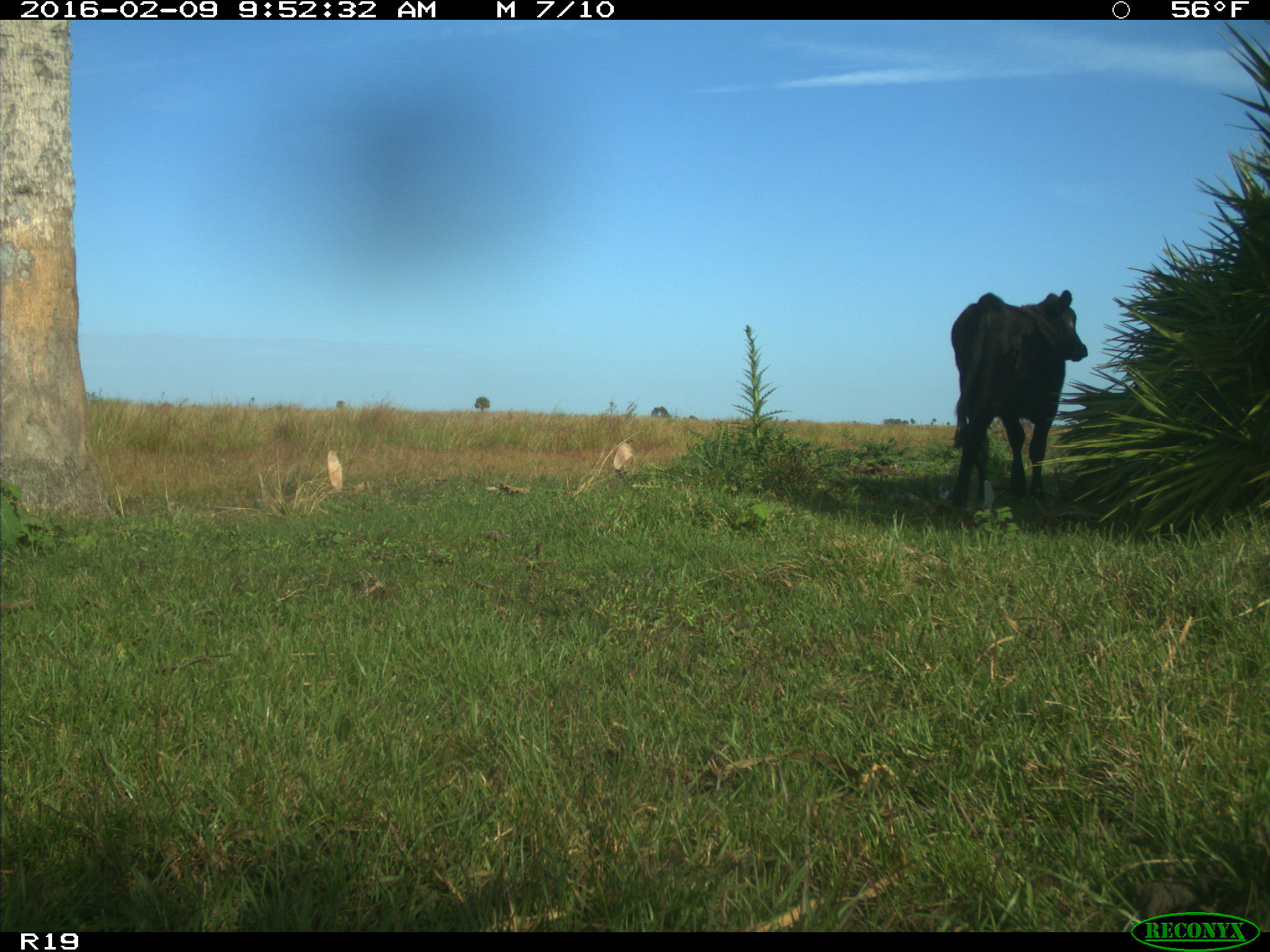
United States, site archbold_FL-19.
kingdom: Animalia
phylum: Chordata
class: Mammalia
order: Artiodactyla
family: Bovidae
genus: Bos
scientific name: Bos taurus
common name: domestic cow